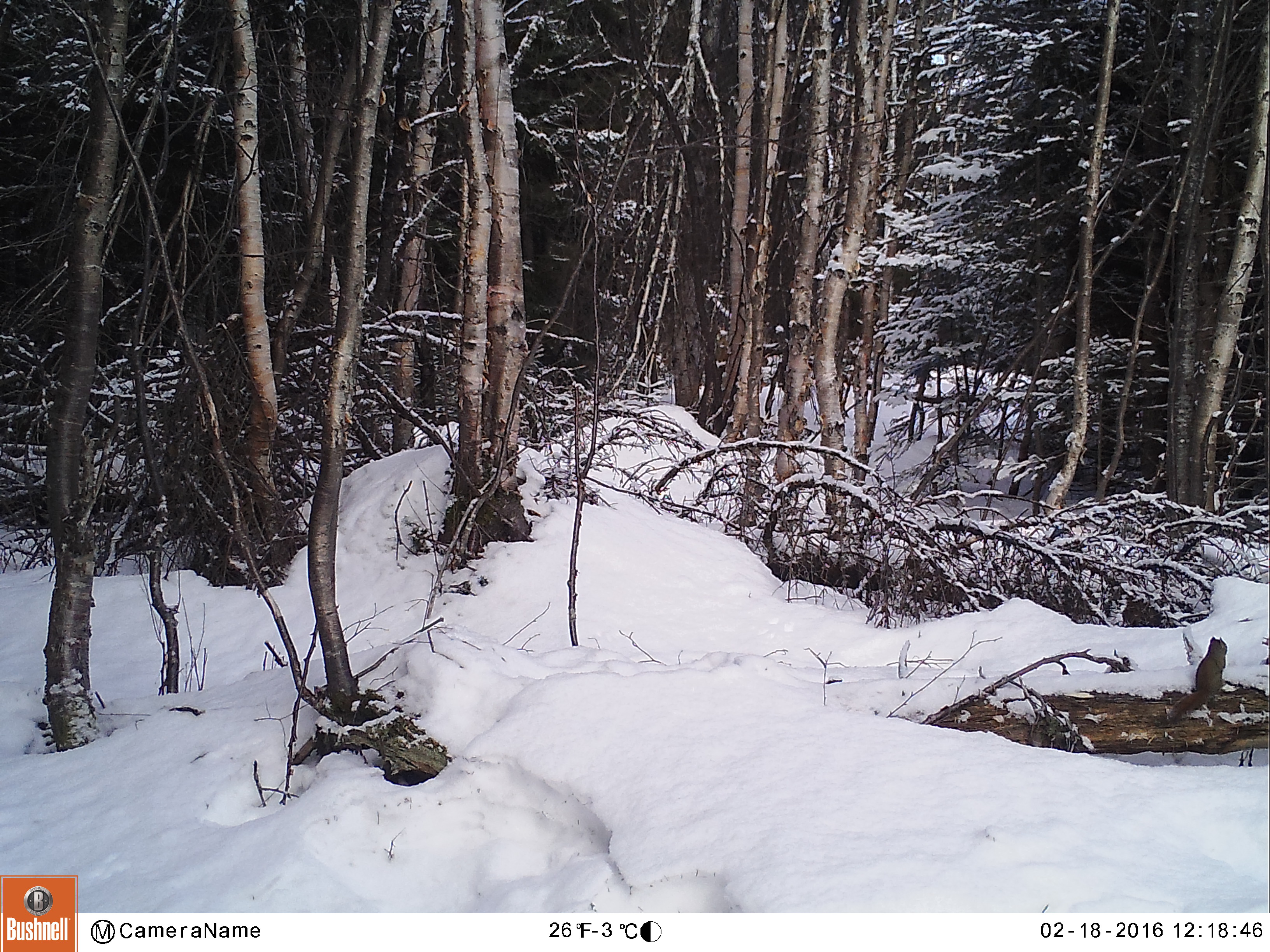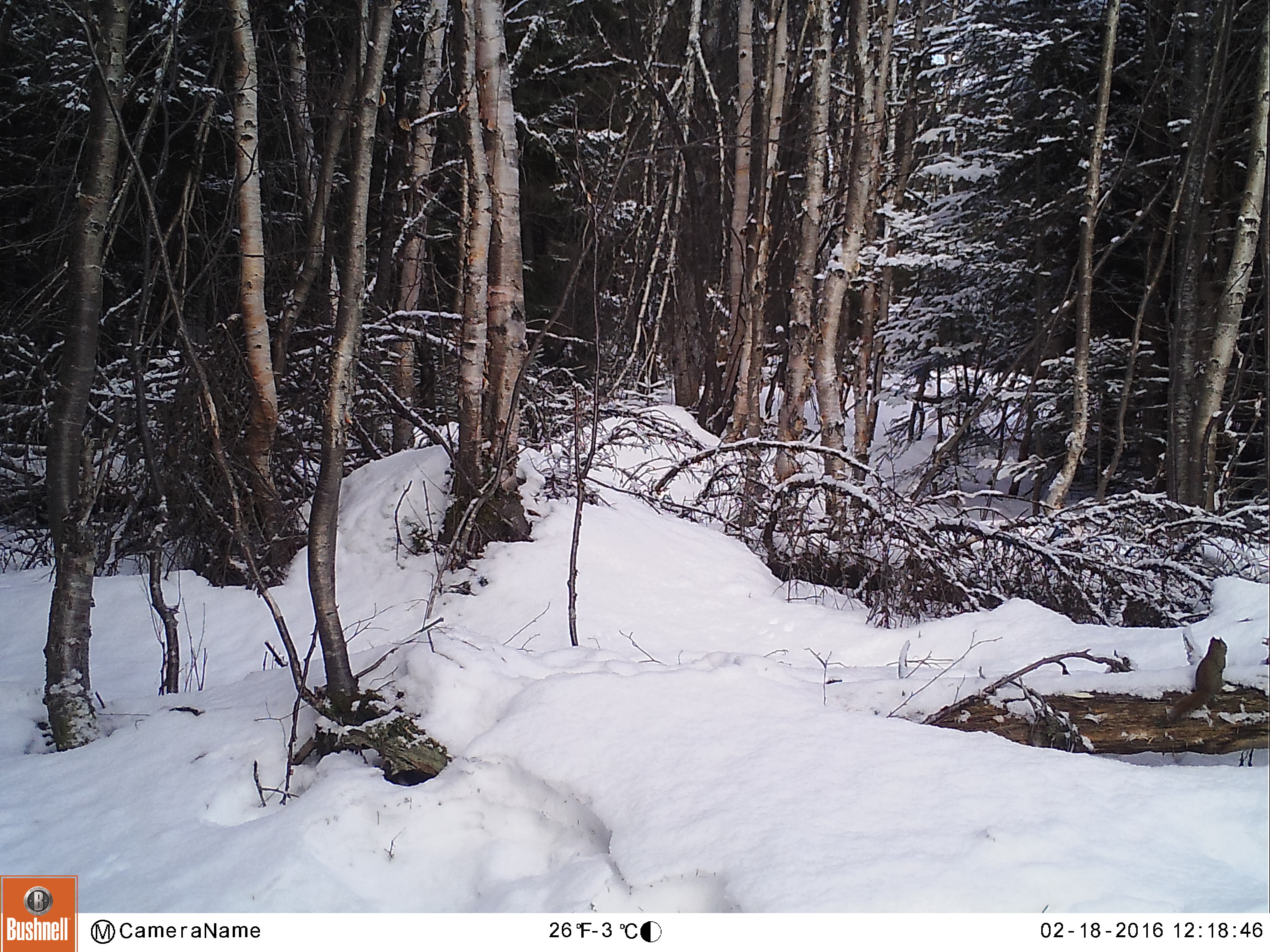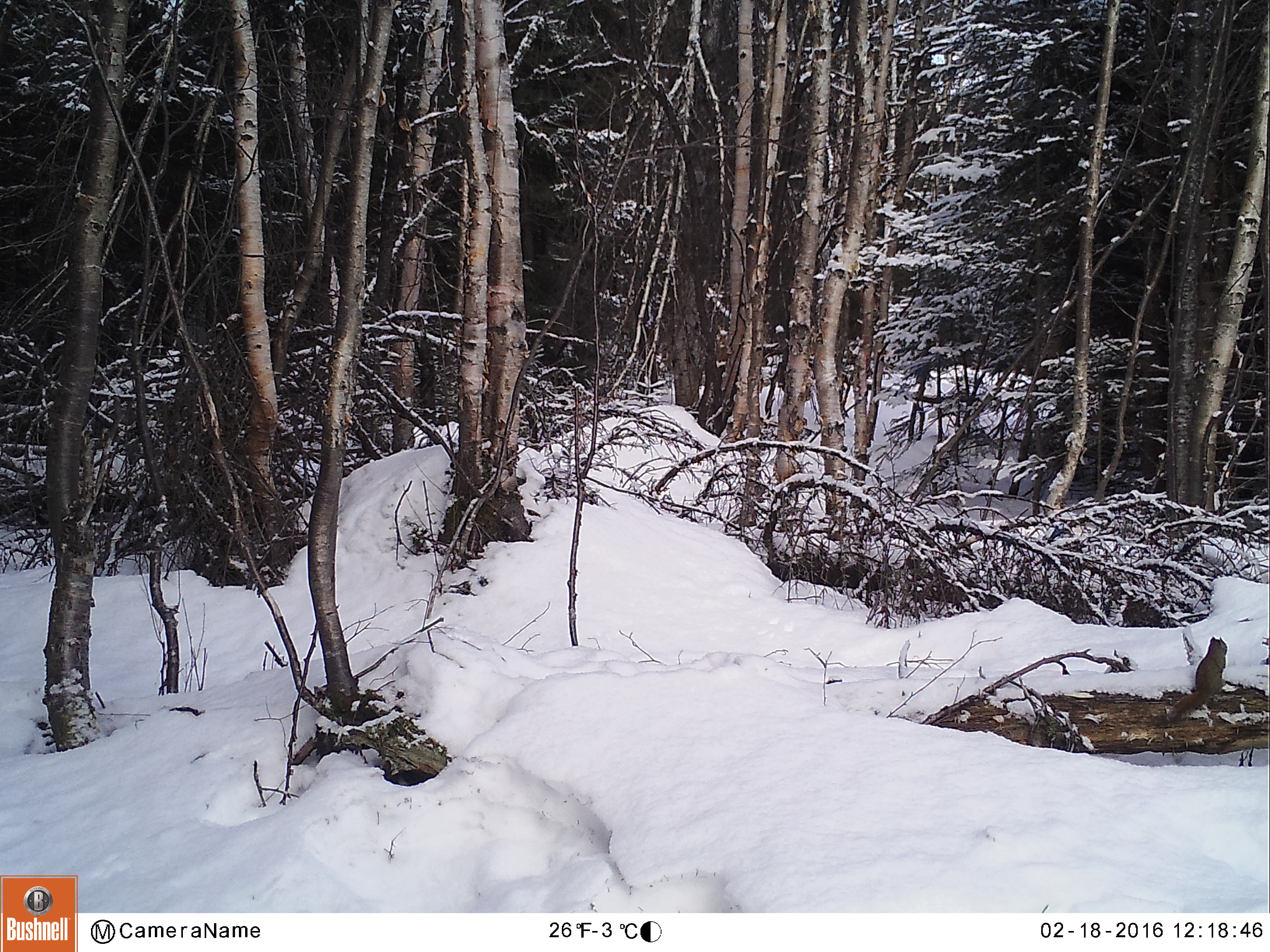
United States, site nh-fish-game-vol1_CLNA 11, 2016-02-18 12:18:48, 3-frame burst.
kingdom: Animalia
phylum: Chordata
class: Mammalia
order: Rodentia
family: Sciuridae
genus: Tamiasciurus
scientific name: Tamiasciurus hudsonicus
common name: red squirrel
Red squirrel (Tamiasciurus hudsonicus).